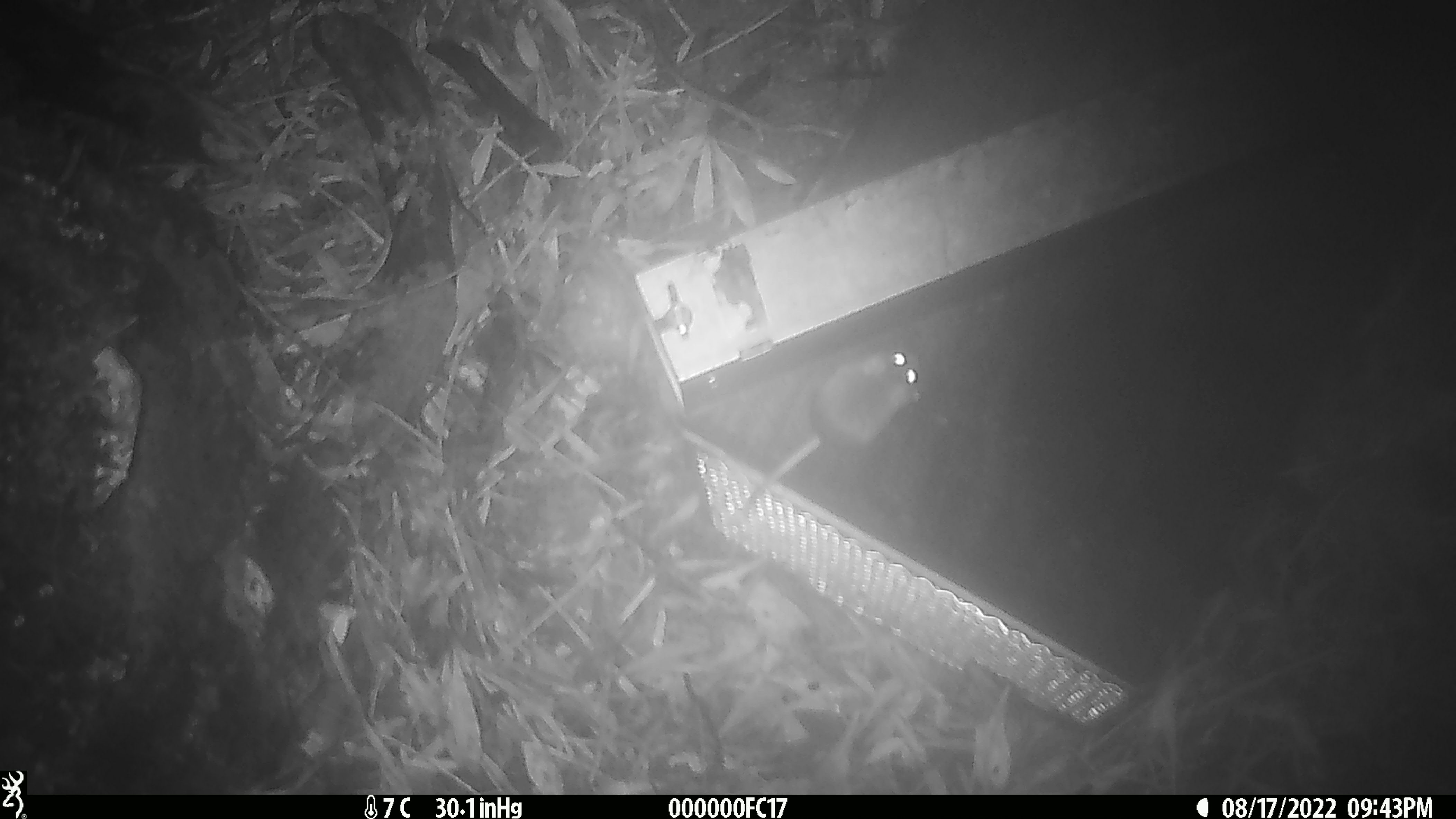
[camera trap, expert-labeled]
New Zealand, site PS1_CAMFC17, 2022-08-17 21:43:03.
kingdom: Animalia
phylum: Chordata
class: Mammalia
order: Rodentia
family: Muridae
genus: Mus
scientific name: Mus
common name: mouse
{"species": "mouse (Mus)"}